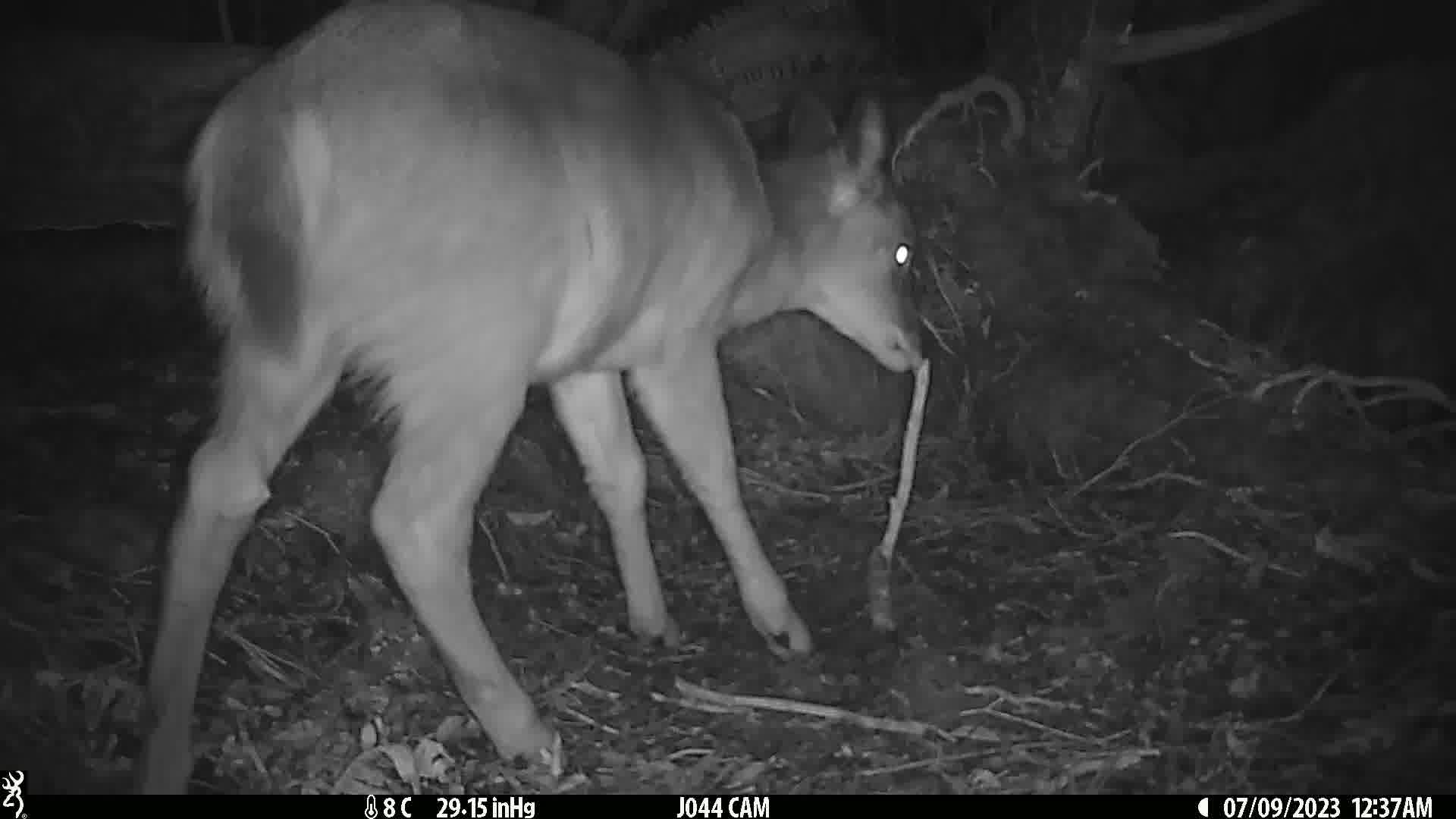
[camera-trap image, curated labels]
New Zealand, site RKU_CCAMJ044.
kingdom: Animalia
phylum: Chordata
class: Mammalia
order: Artiodactyla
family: Cervidae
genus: Odocoileus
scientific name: Odocoileus virginianus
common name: white-tailed deer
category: white tailed deer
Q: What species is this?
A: White tailed deer (white-tailed deer) (Odocoileus virginianus).